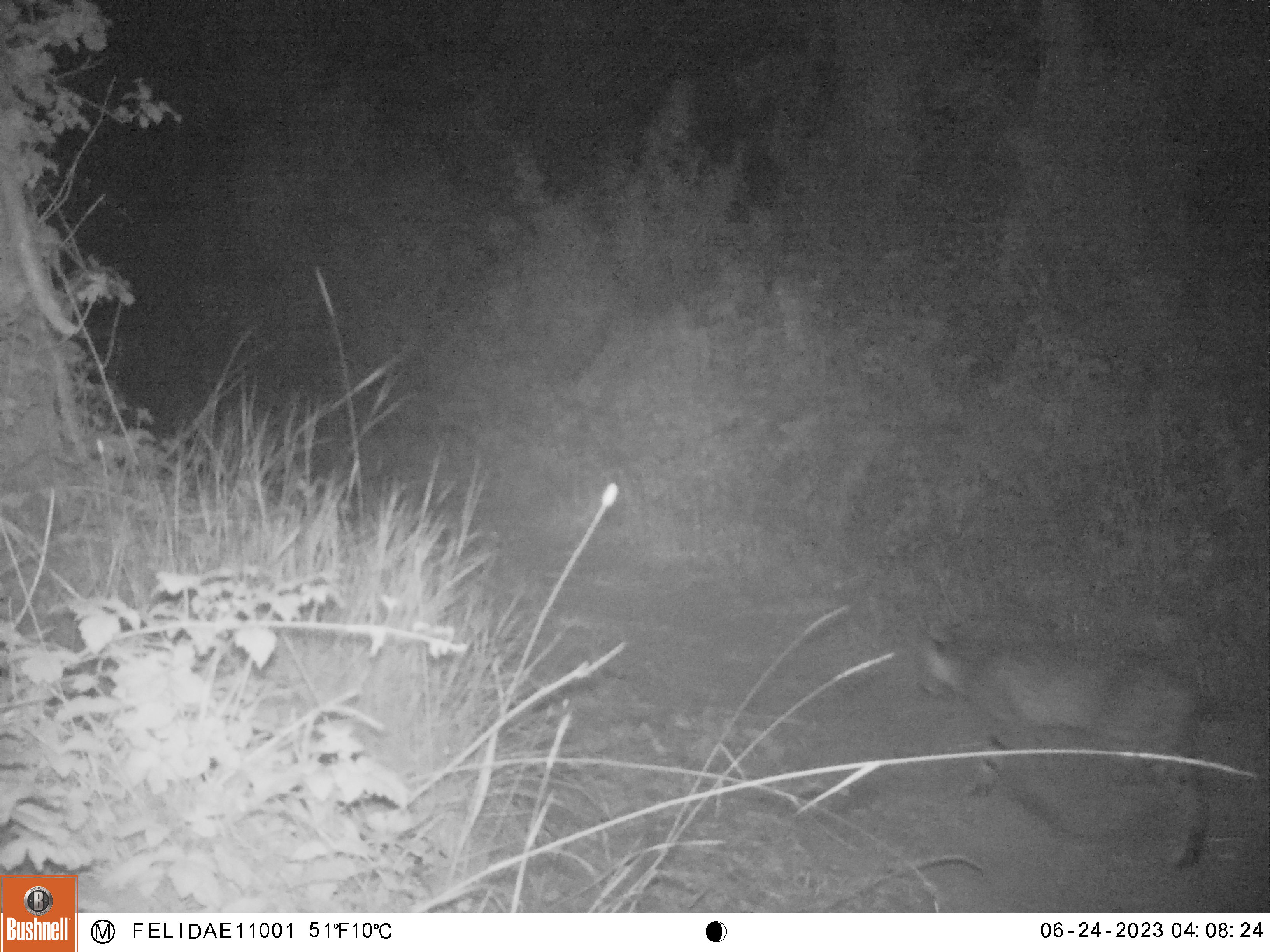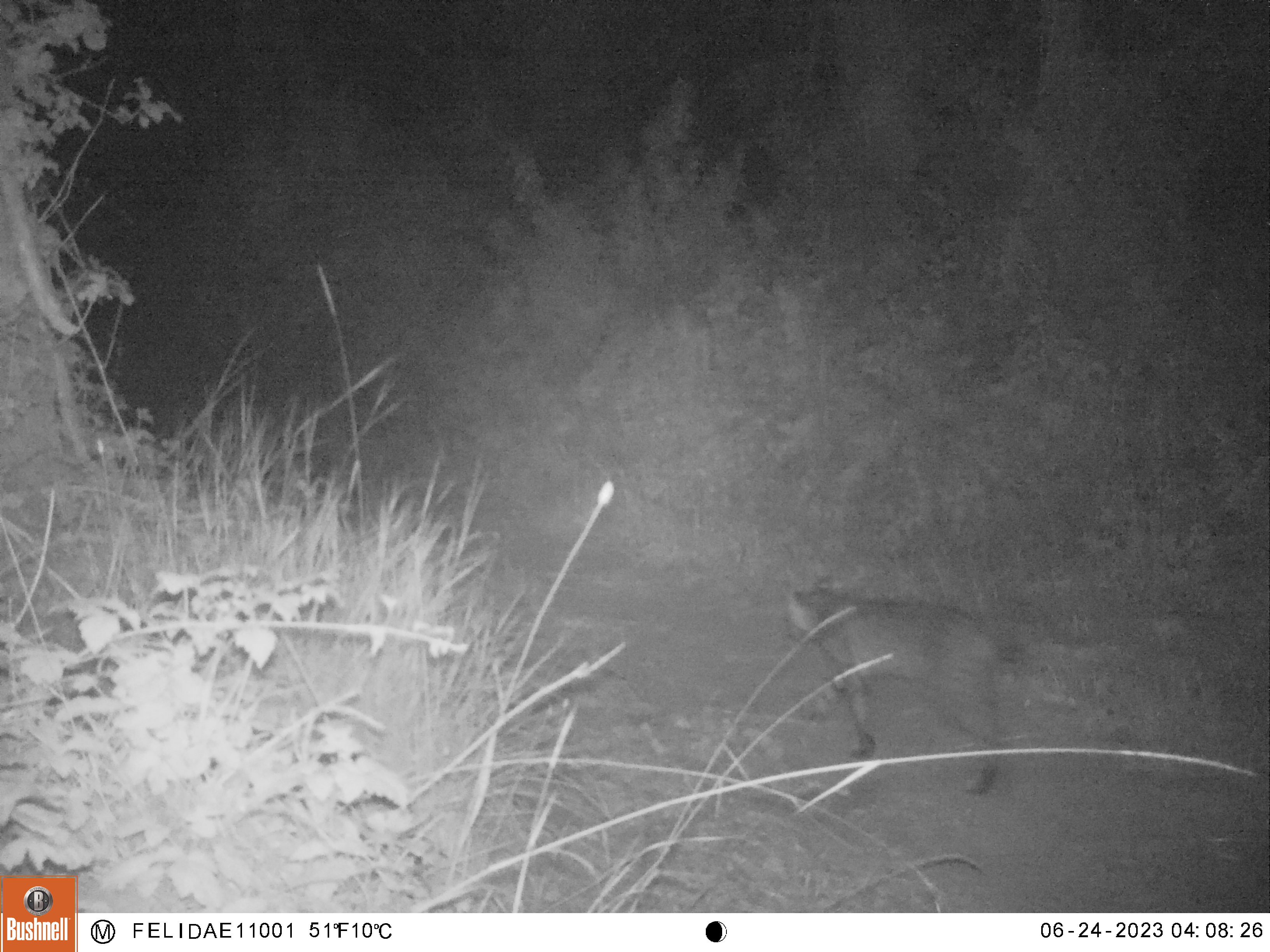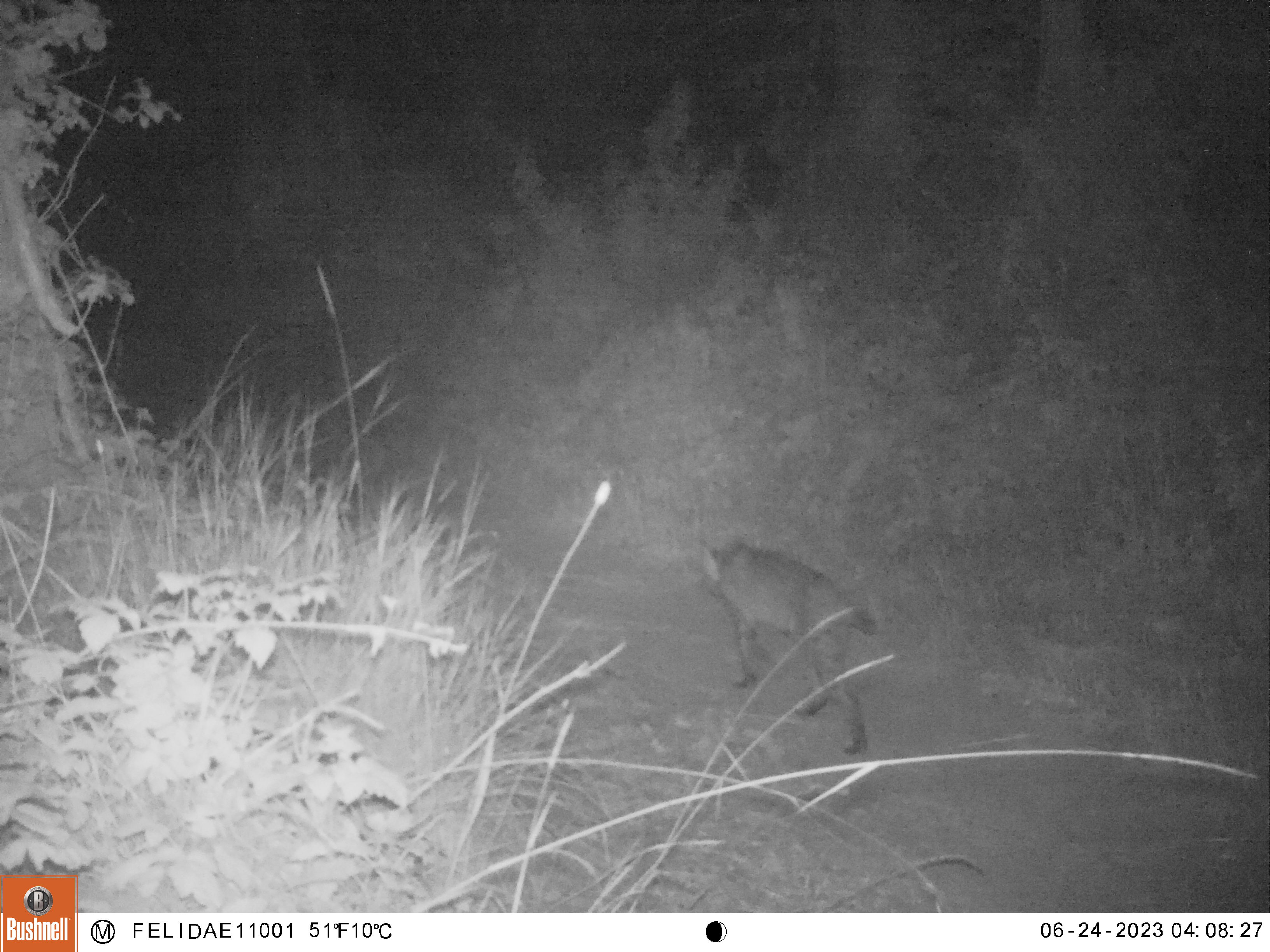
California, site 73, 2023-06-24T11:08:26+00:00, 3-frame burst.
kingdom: Animalia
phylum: Chordata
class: Mammalia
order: Carnivora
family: Felidae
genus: Lynx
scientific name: Lynx rufus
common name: bobcat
Bobcat (Lynx rufus).